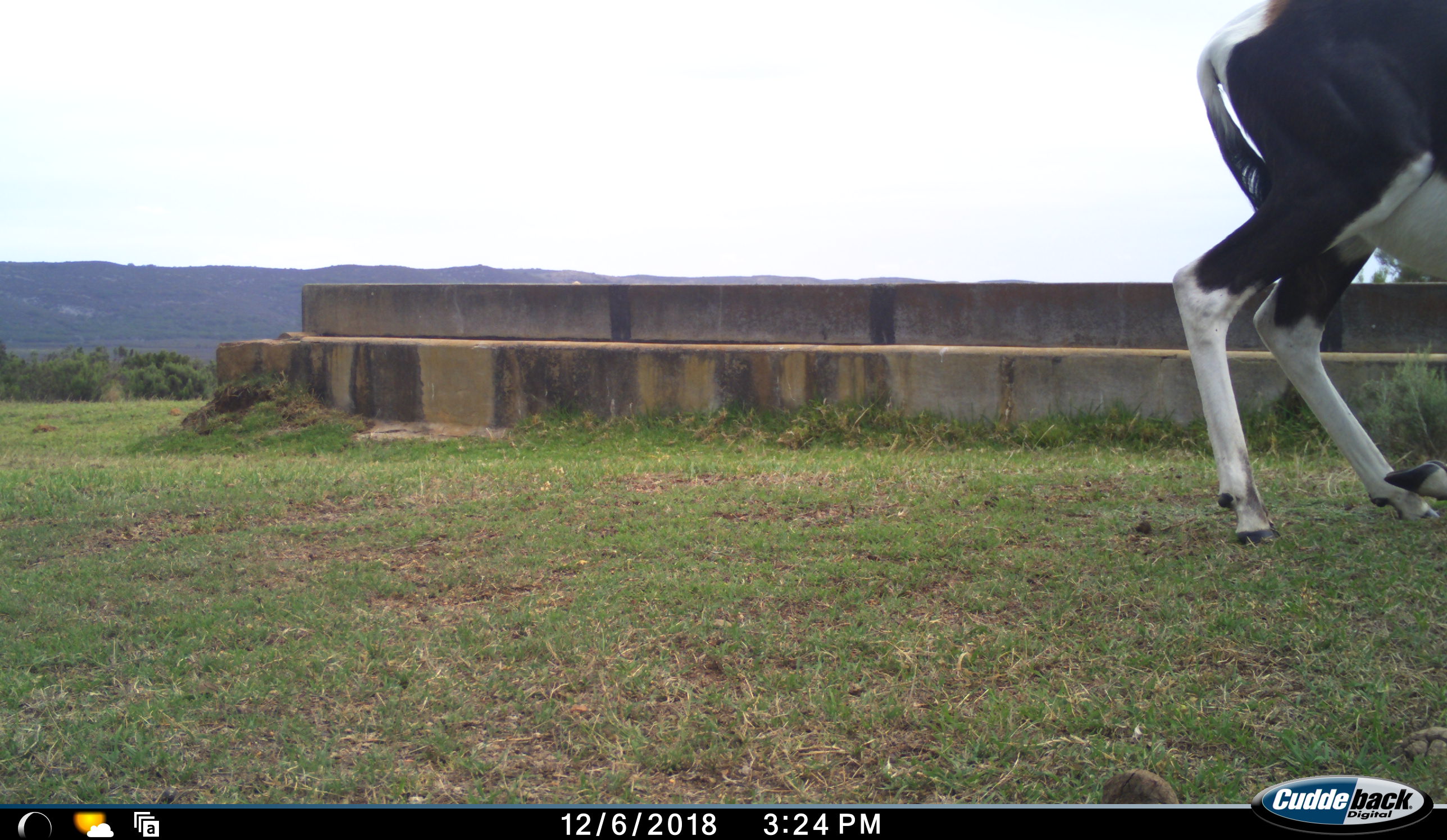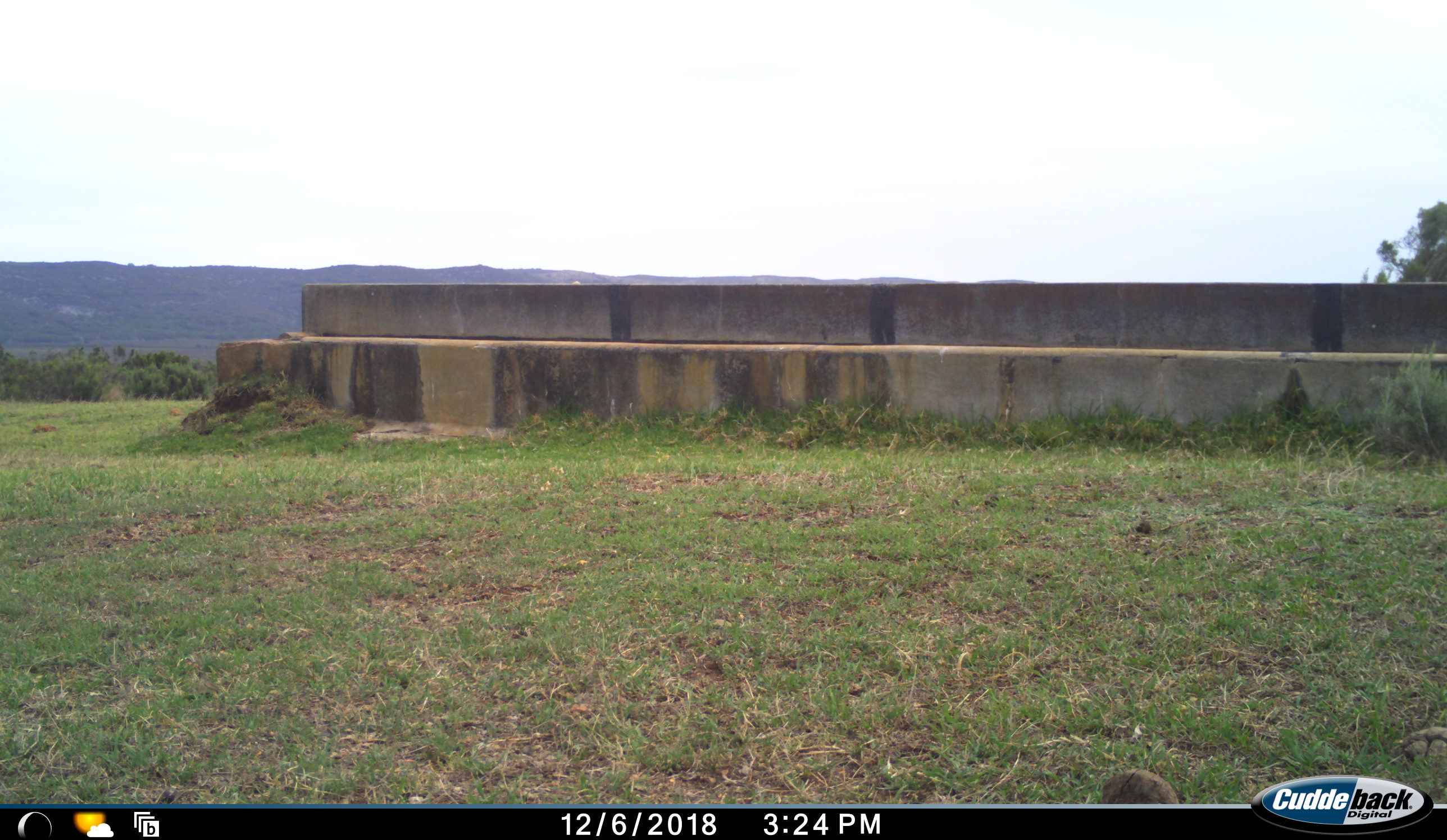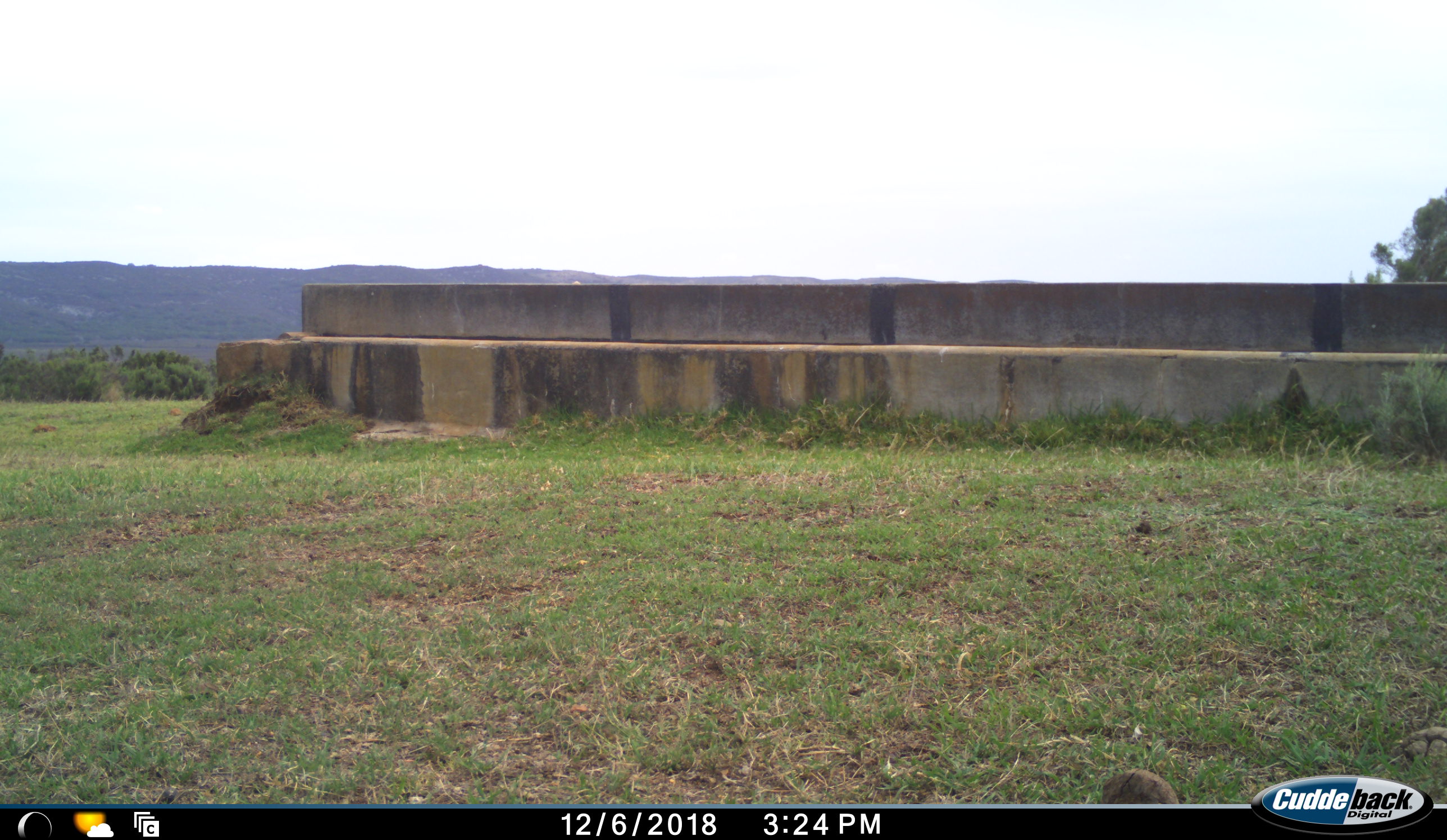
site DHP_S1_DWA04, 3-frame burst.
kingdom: Animalia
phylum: Chordata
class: Mammalia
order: Artiodactyla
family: Bovidae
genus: Damaliscus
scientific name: Damaliscus pygargus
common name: bontebok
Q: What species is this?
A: Bontebok (Damaliscus pygargus).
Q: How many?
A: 1.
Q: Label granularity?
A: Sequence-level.